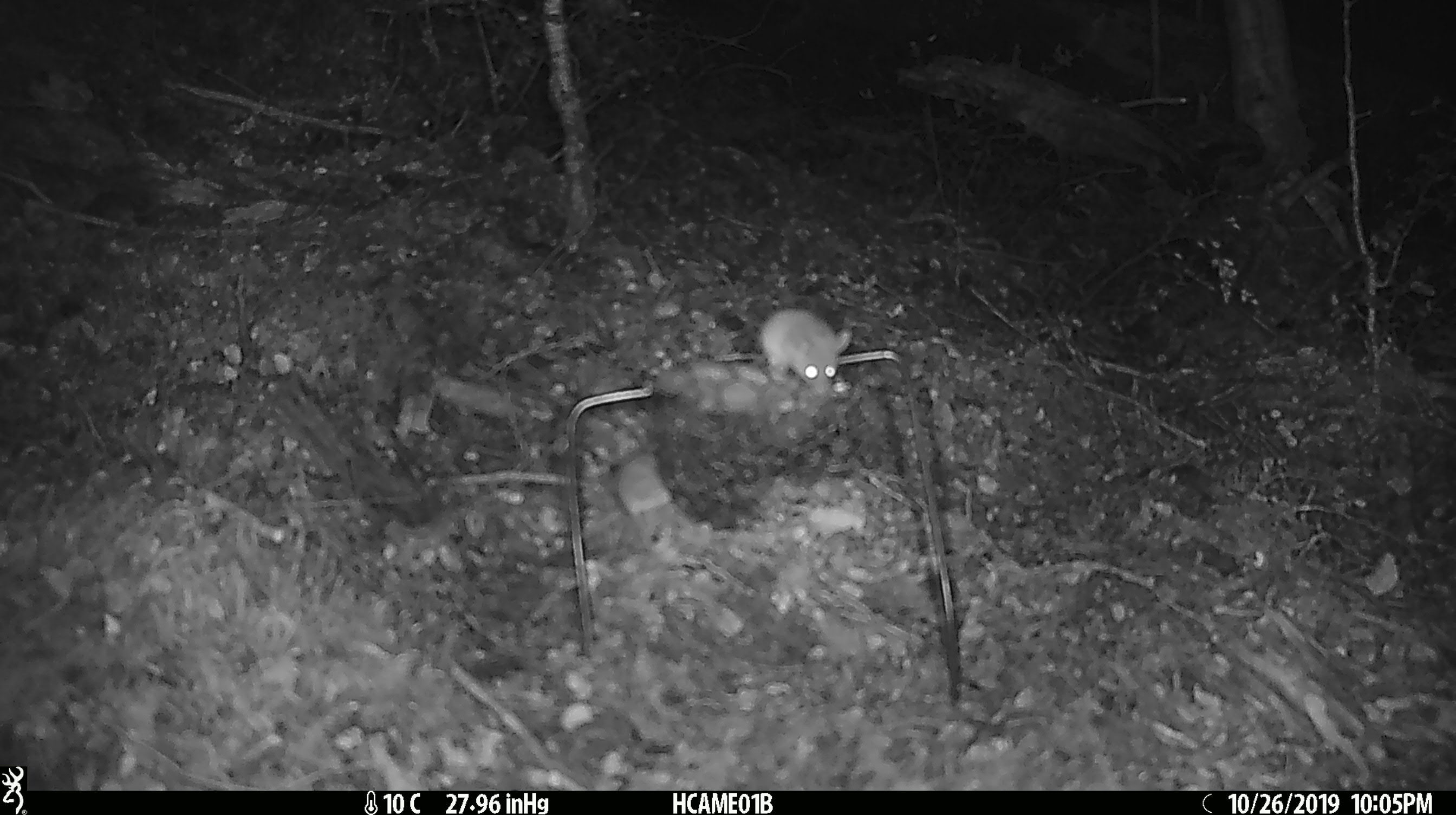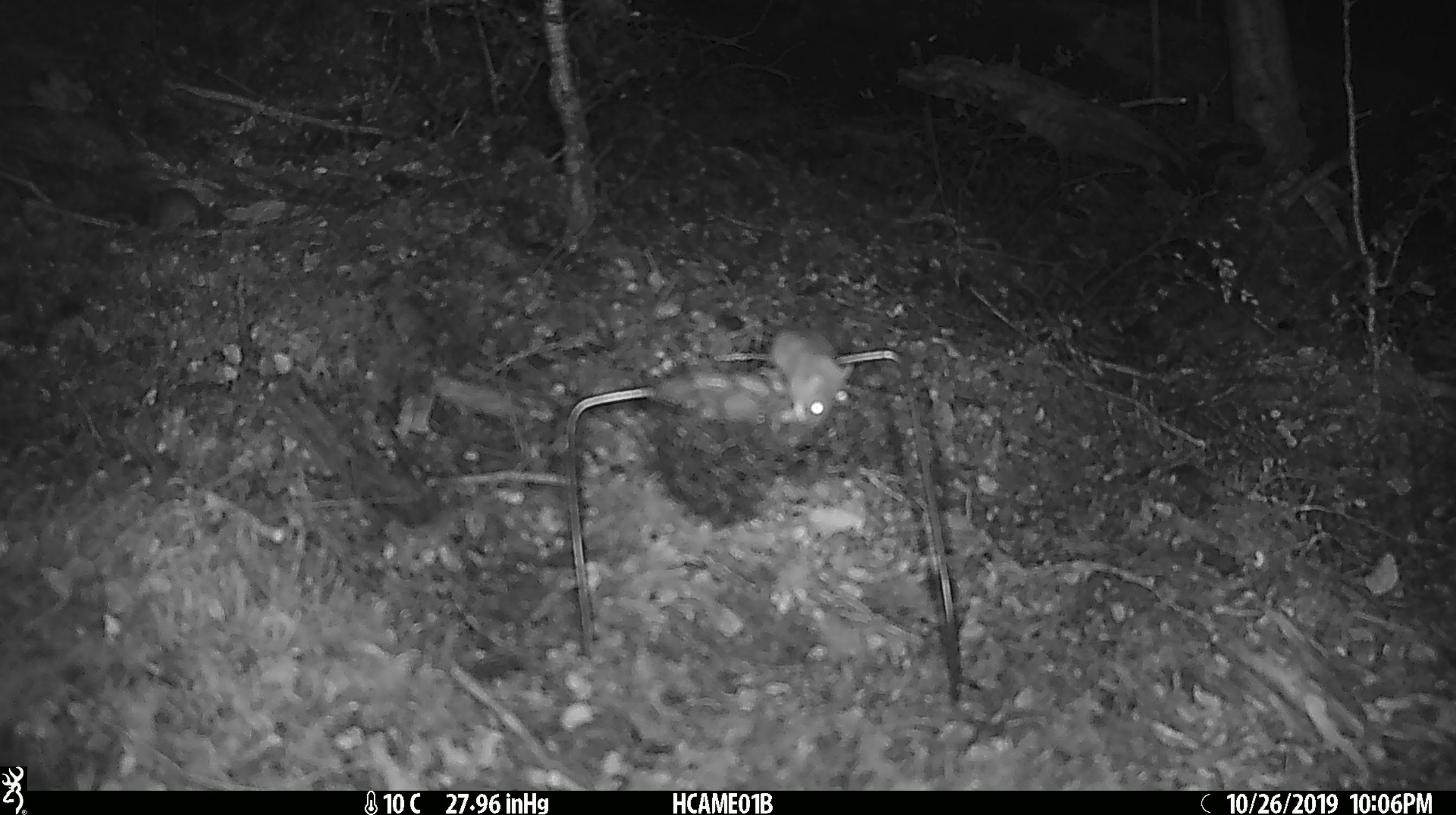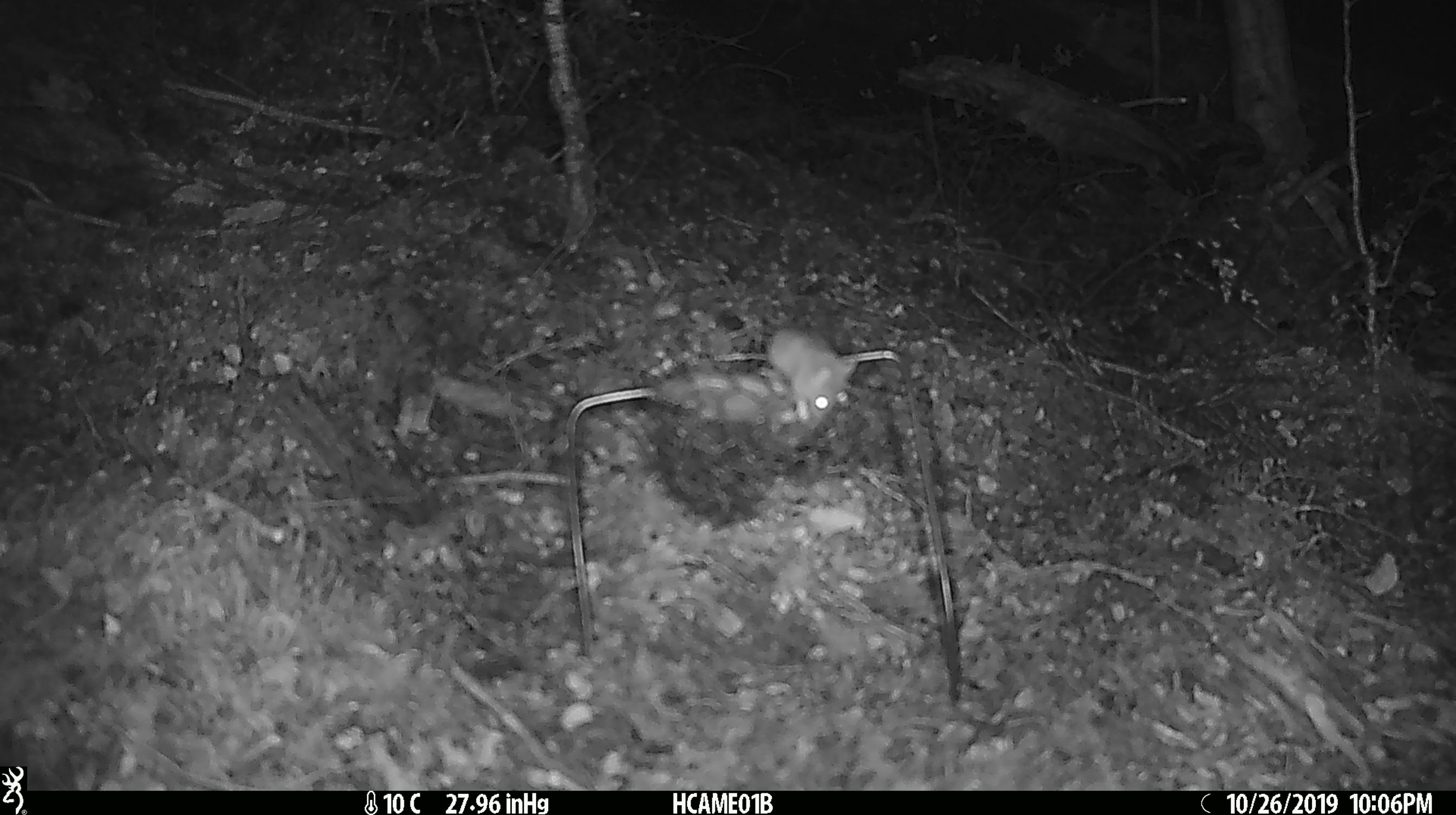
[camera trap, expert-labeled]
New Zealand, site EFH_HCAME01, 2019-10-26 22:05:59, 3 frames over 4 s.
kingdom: Animalia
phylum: Chordata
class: Mammalia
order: Rodentia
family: Muridae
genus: Mus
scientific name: Mus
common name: mouse